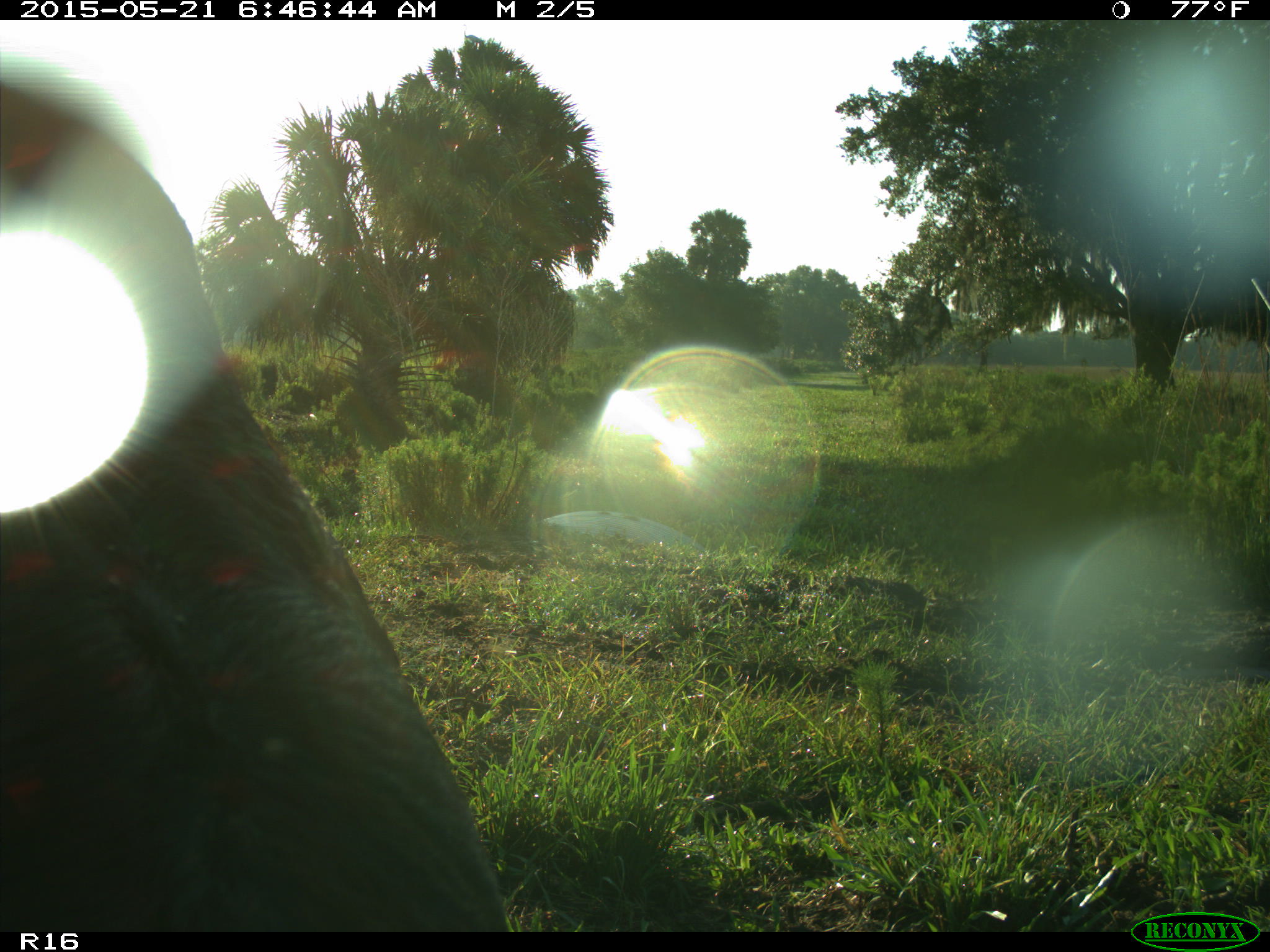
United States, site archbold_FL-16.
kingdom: Animalia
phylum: Chordata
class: Mammalia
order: Artiodactyla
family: Bovidae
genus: Bos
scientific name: Bos taurus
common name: domestic cow